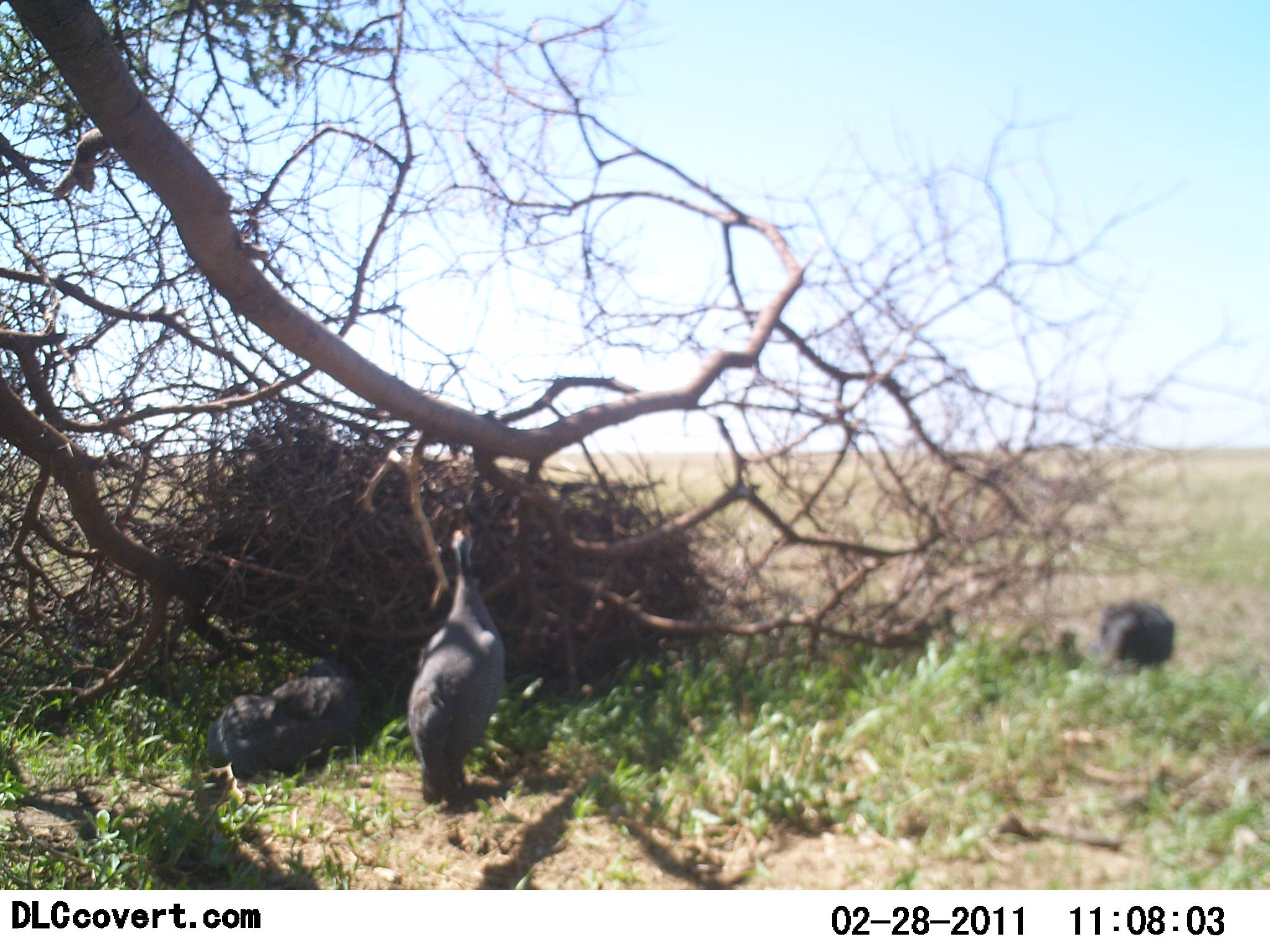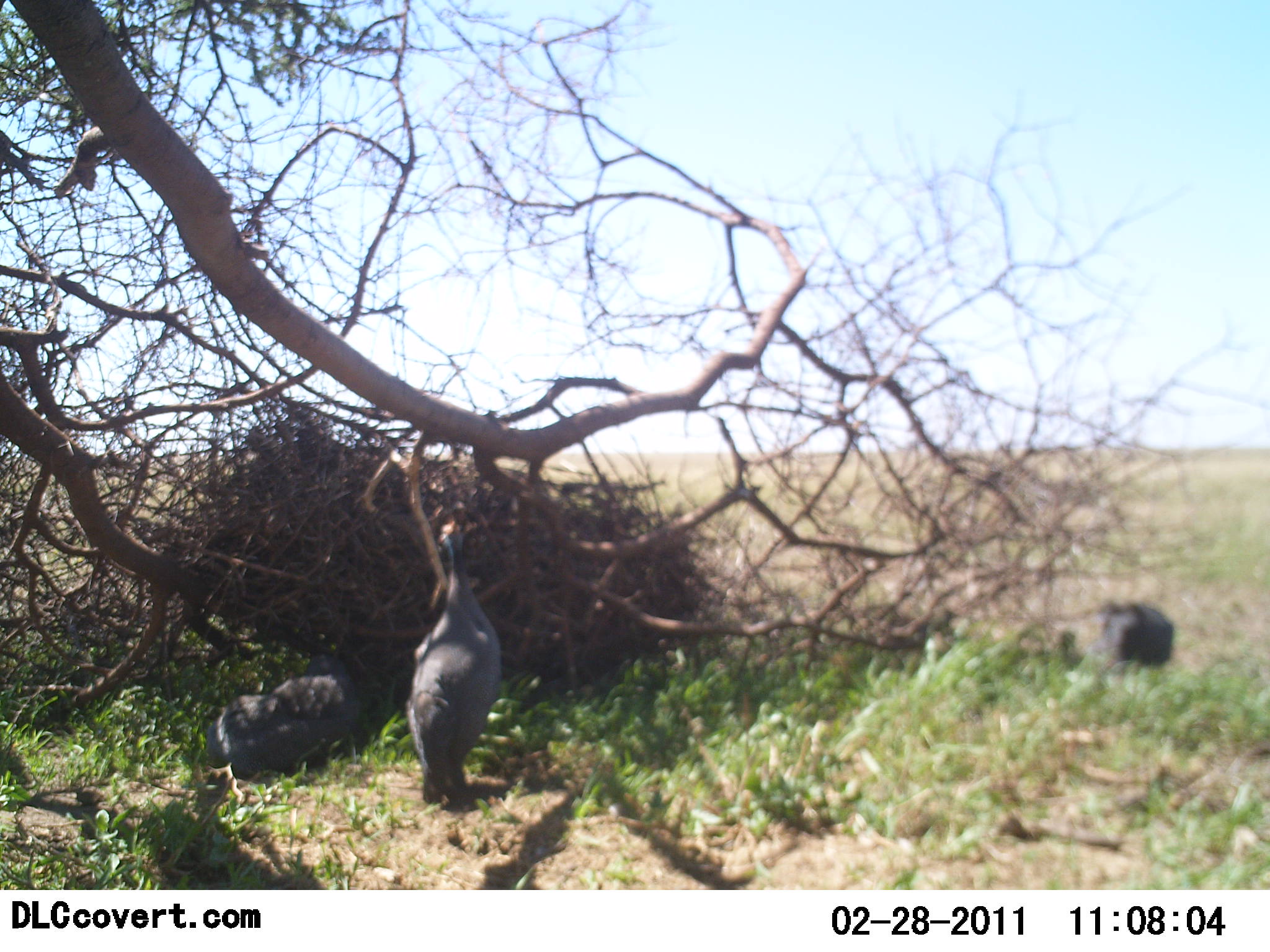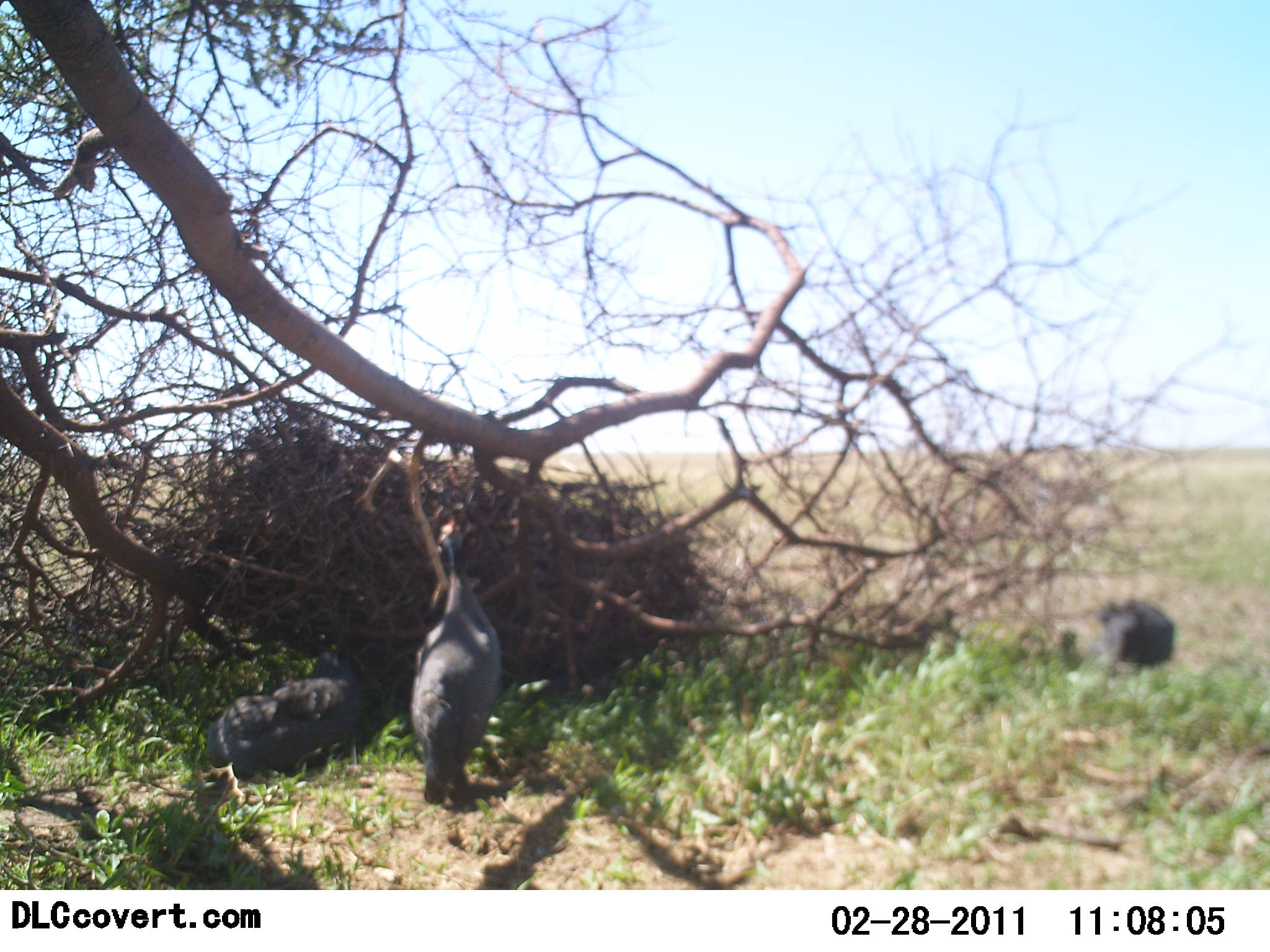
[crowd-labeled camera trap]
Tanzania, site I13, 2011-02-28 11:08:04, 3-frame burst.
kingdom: Animalia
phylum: Chordata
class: Aves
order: Galliformes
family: Numididae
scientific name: Numididae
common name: guinea fowl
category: guineafowl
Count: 3.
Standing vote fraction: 70%.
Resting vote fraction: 60%.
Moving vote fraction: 0%.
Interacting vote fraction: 0%.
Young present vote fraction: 0%.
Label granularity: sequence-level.